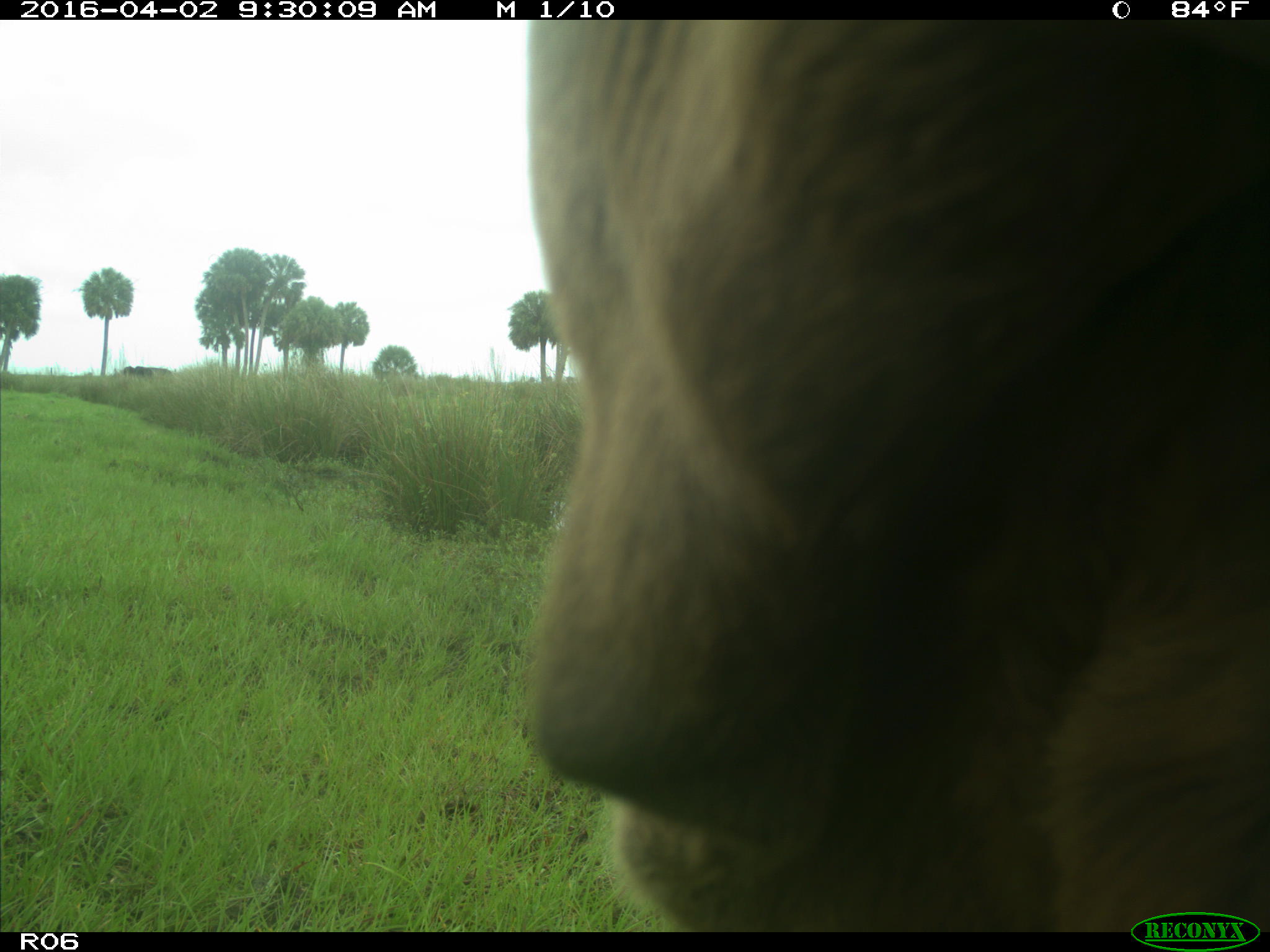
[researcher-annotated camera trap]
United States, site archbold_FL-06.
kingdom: Animalia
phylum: Chordata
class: Mammalia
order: Artiodactyla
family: Bovidae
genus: Bos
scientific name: Bos taurus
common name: domestic cow